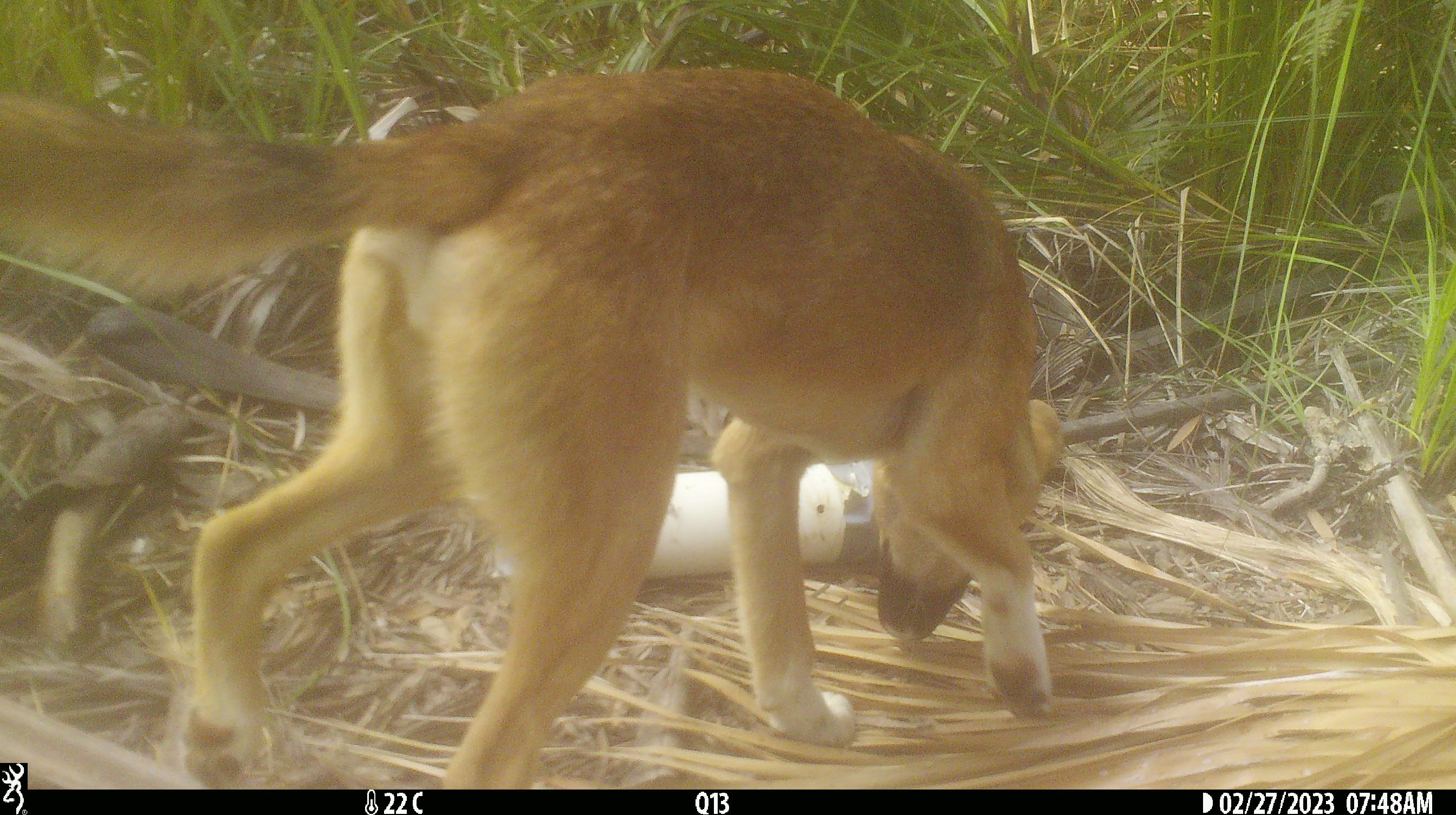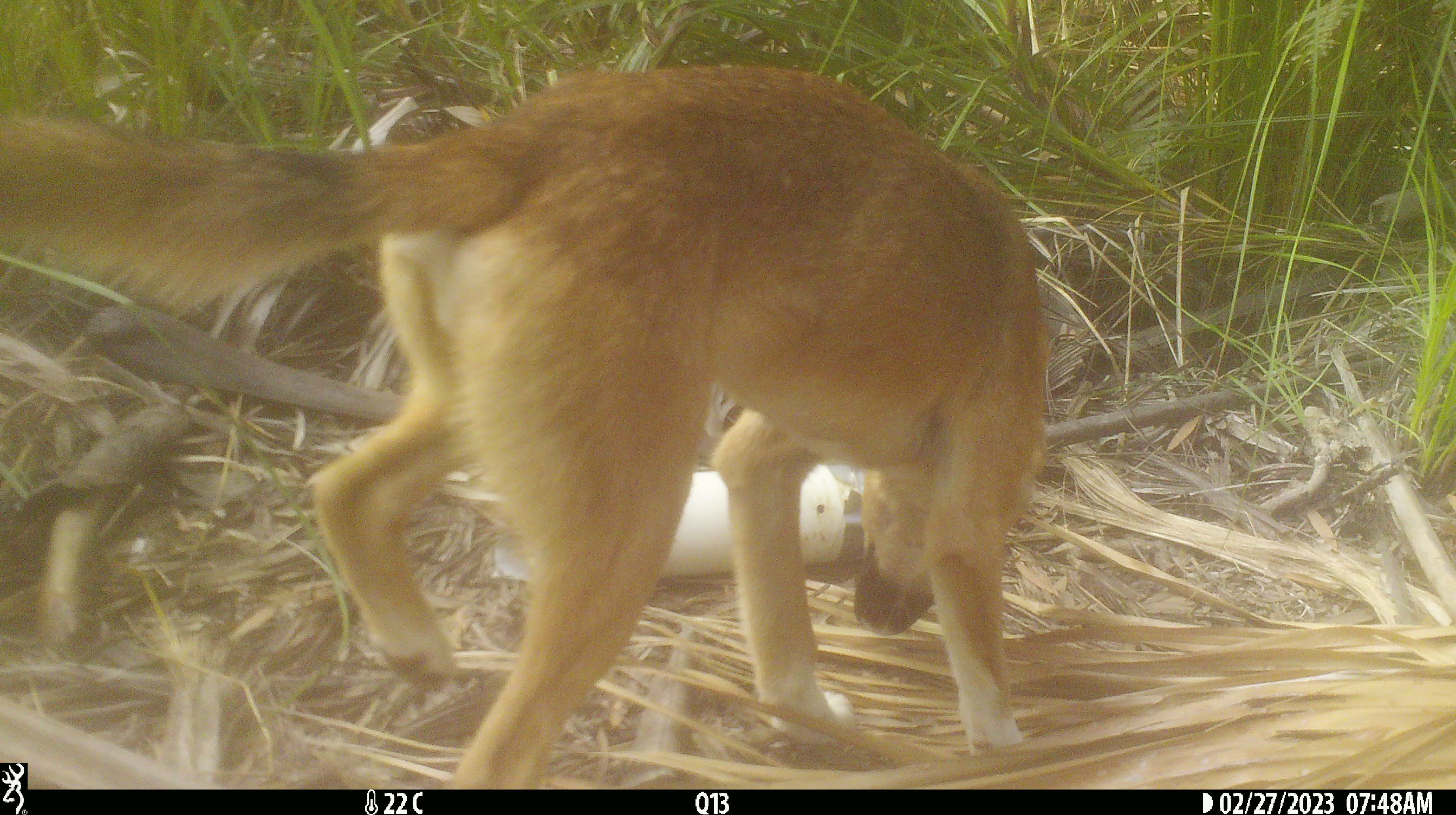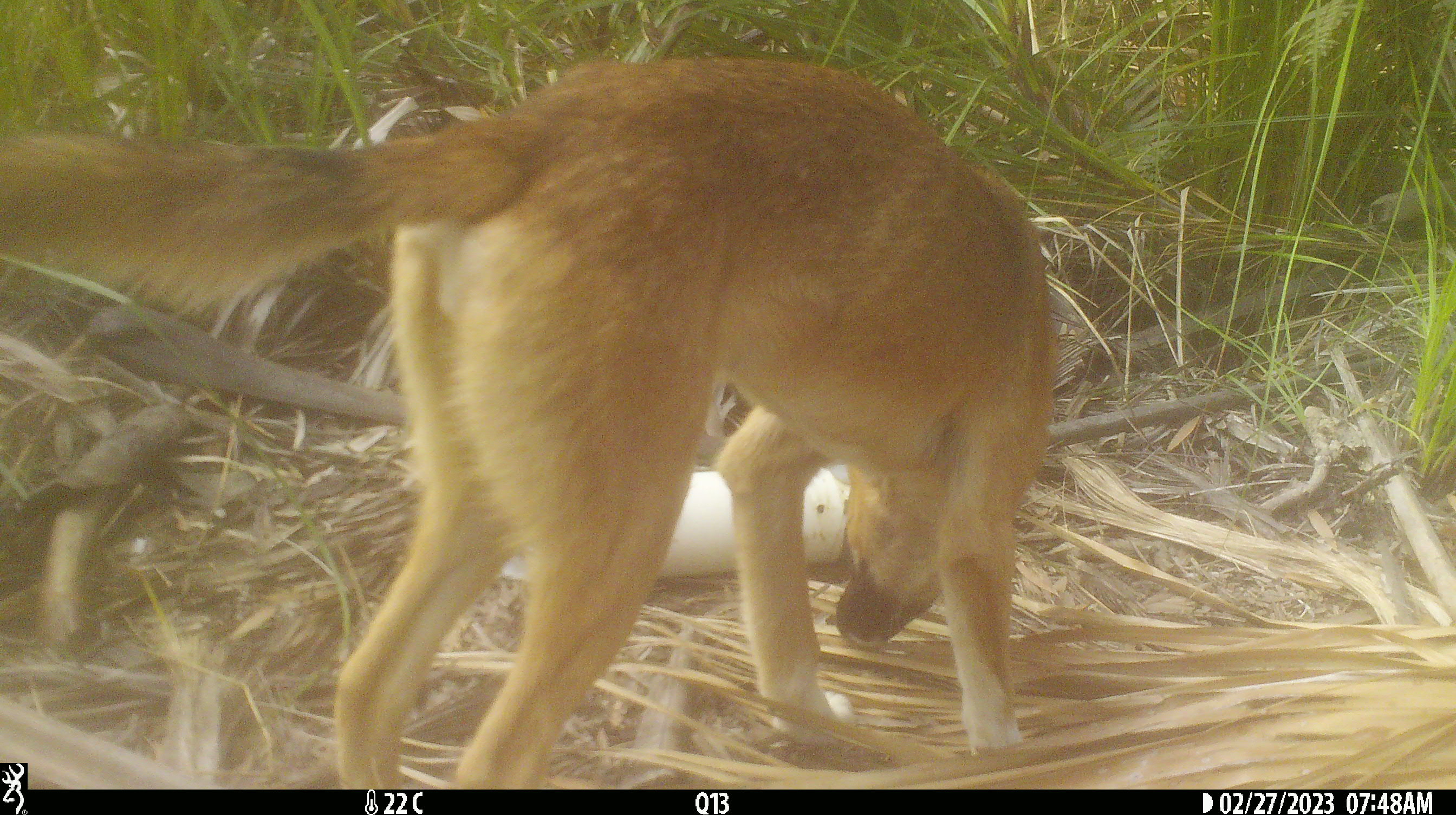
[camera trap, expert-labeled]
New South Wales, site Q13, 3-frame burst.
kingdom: Animalia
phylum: Chordata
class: Mammalia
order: Carnivora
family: Canidae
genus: Canis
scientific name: Canis familiaris dingo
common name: dingo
Dingo (Canis familiaris dingo).